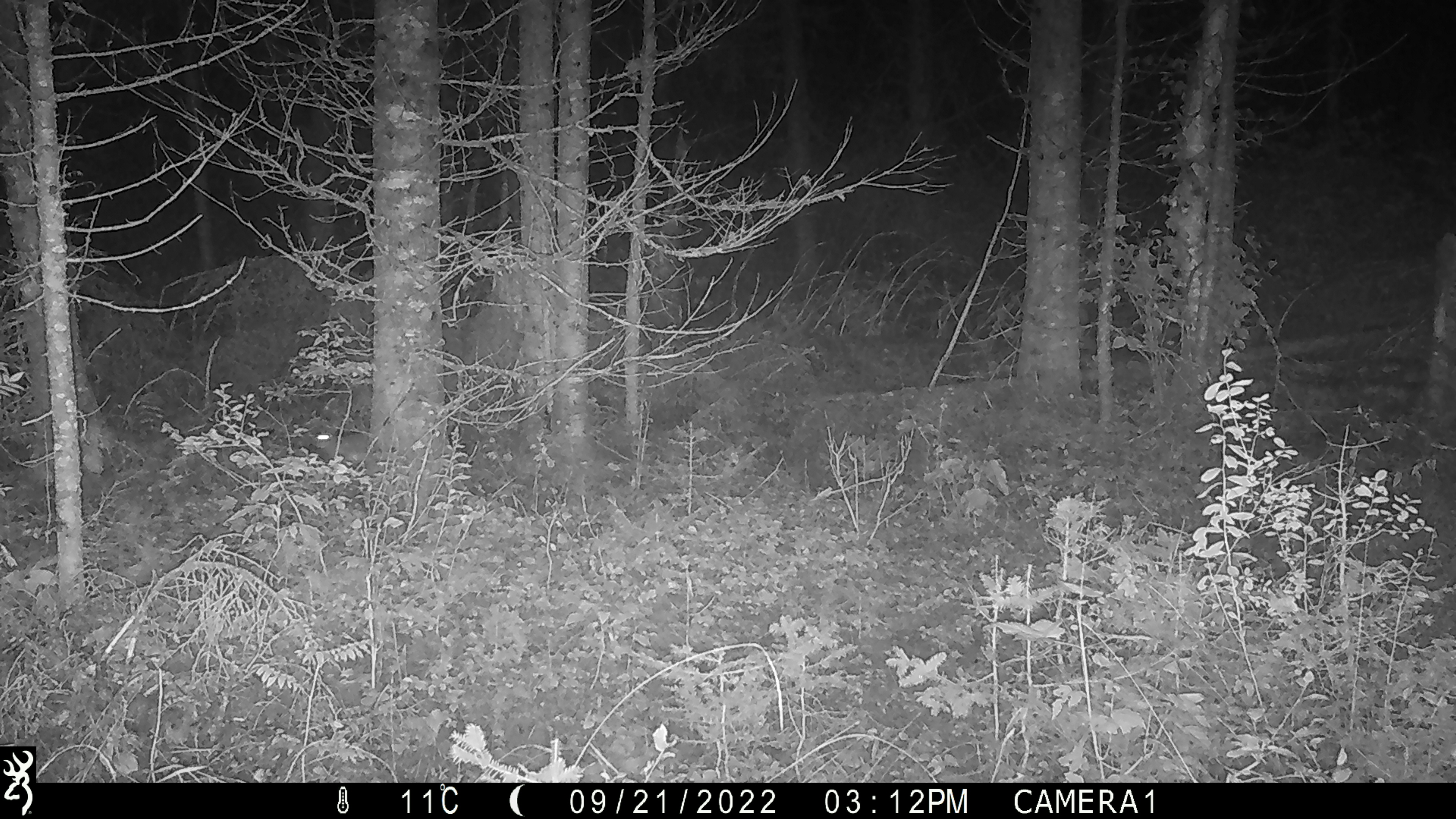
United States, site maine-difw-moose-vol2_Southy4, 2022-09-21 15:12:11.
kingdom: Animalia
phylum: Chordata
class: Mammalia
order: Lagomorpha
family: Leporidae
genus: Lepus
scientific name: Lepus americanus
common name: snowshoe hare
Snowshoe hare (Lepus americanus).